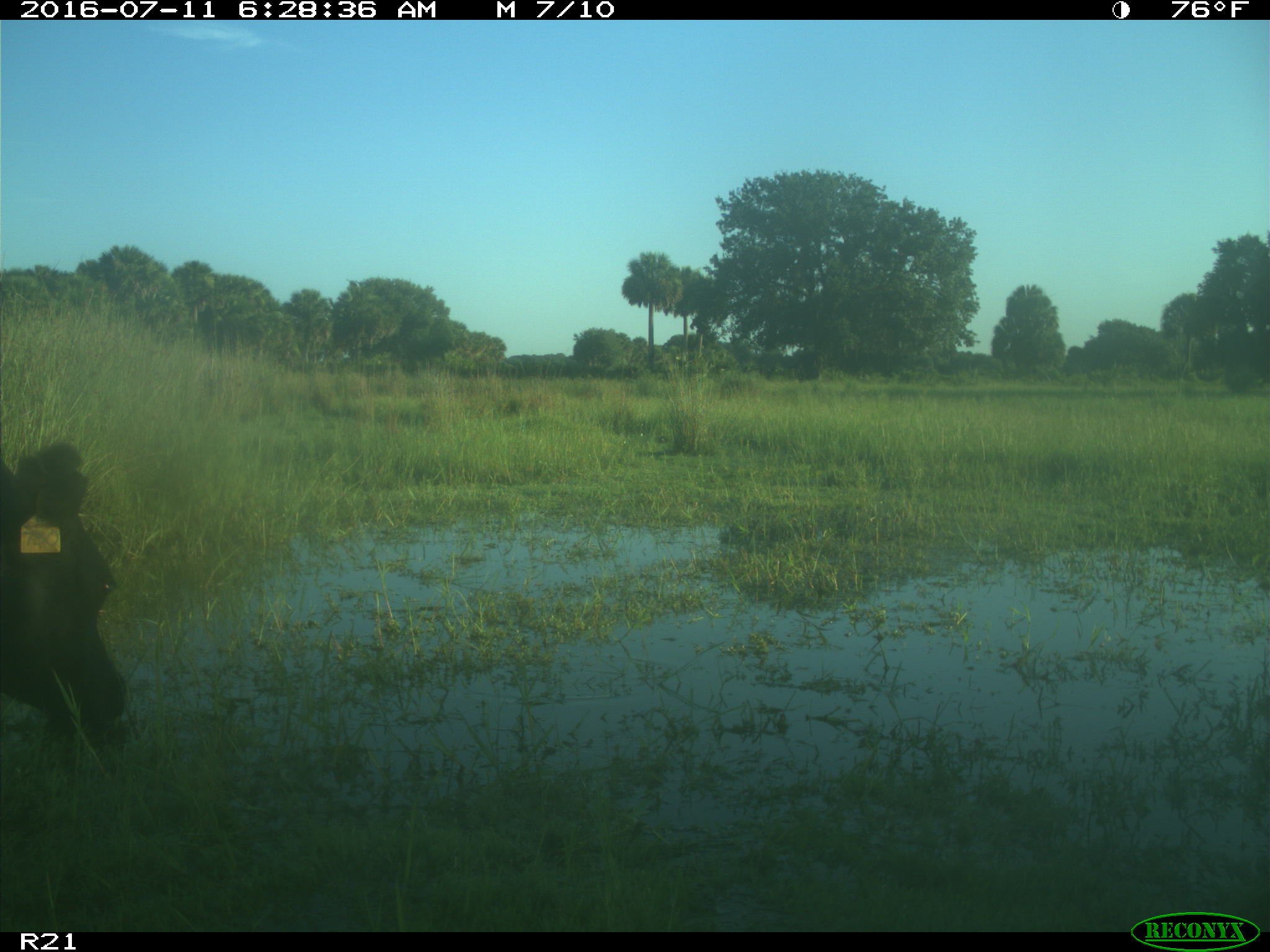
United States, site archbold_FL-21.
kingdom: Animalia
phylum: Chordata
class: Mammalia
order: Artiodactyla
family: Bovidae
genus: Bos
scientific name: Bos taurus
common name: domestic cow